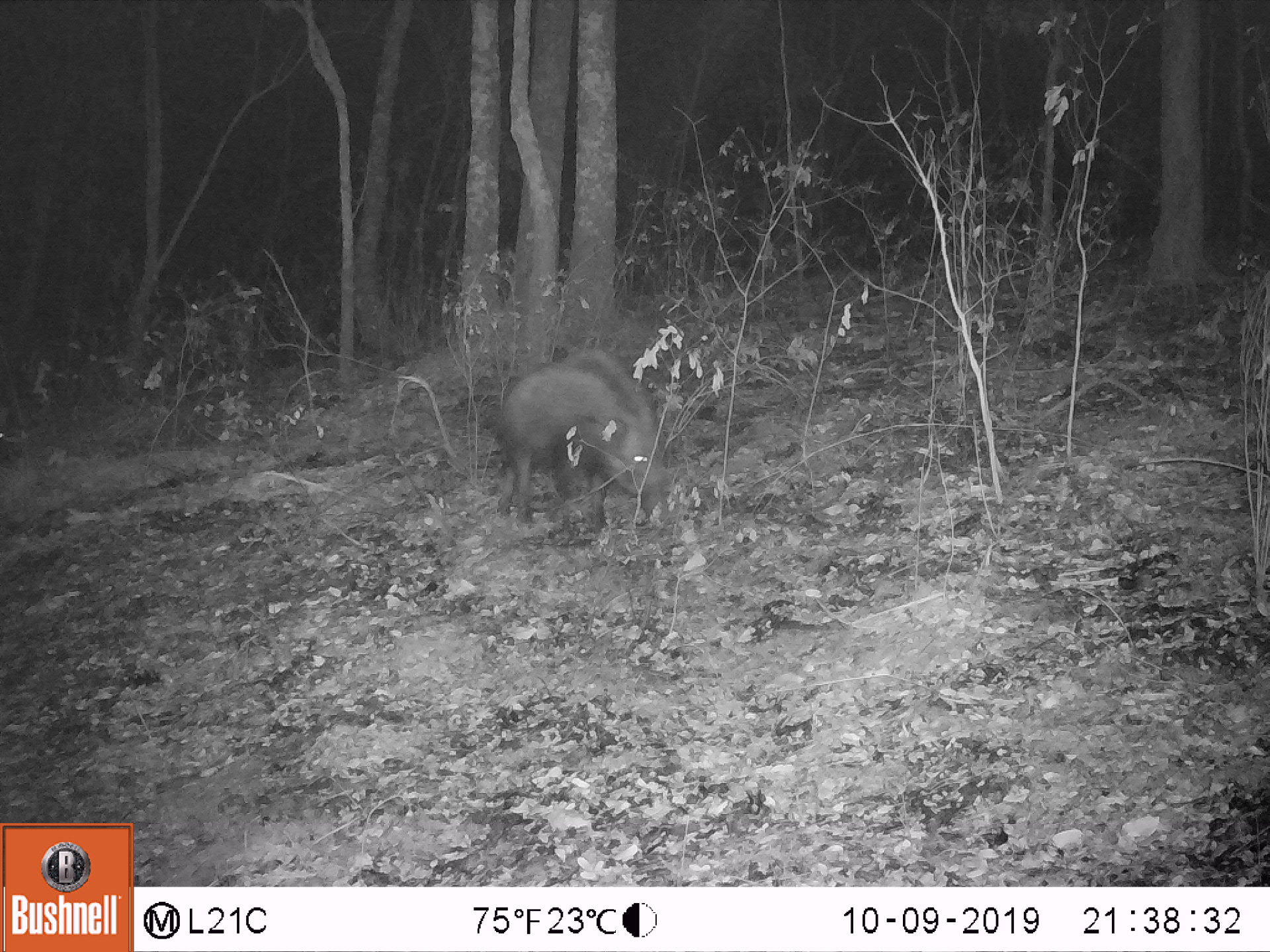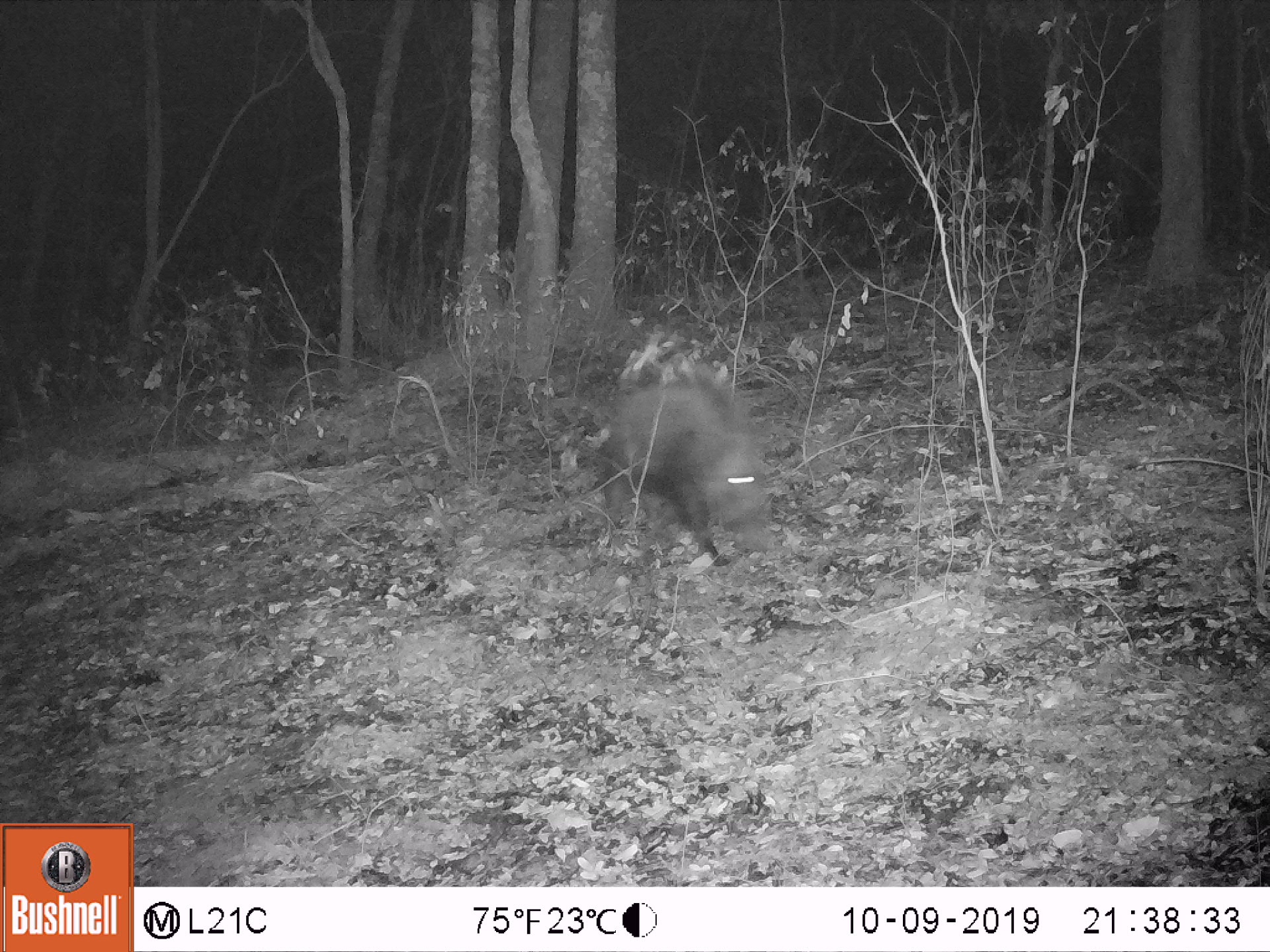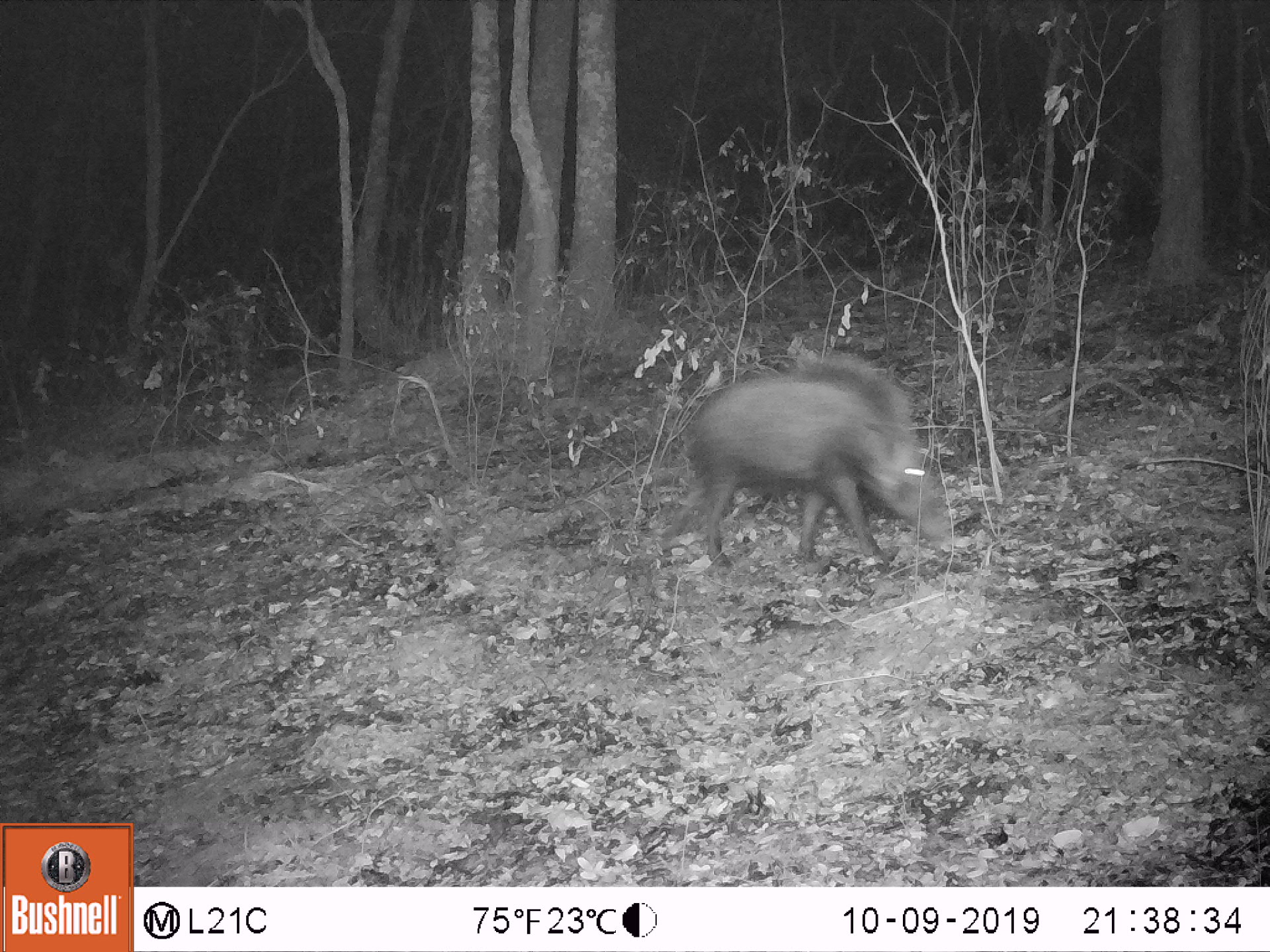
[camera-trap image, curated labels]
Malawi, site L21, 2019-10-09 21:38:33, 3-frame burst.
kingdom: Animalia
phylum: Chordata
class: Mammalia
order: Artiodactyla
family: Suidae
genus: Potamochoerus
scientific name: Potamochoerus larvatus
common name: bushpig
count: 1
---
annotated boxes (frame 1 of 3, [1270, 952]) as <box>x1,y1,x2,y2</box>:
bushpig: <box>495,345,675,543</box>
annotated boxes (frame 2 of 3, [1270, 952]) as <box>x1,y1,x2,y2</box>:
bushpig: <box>598,369,786,562</box>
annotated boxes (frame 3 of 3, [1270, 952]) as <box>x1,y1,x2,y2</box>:
bushpig: <box>688,356,954,577</box>